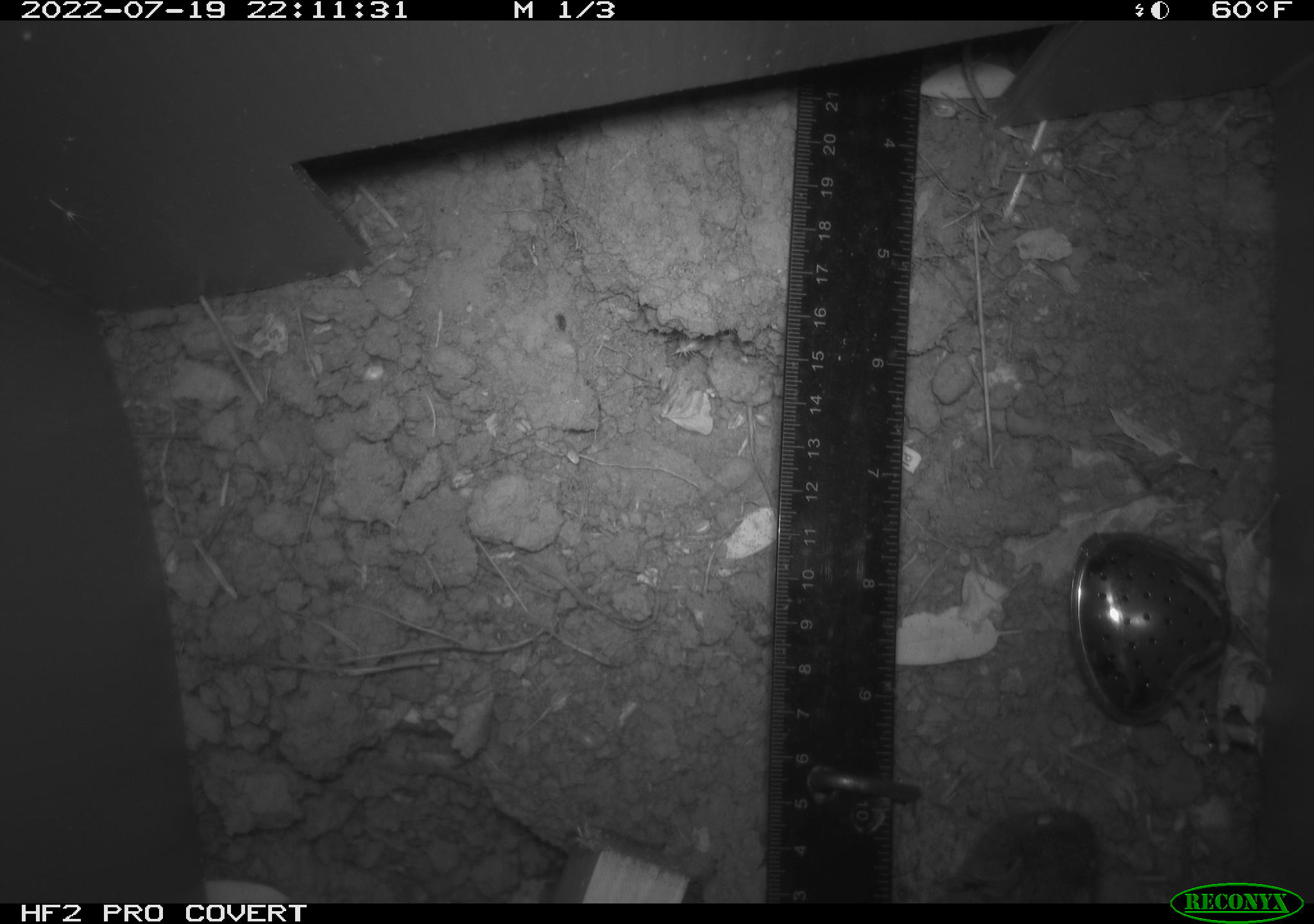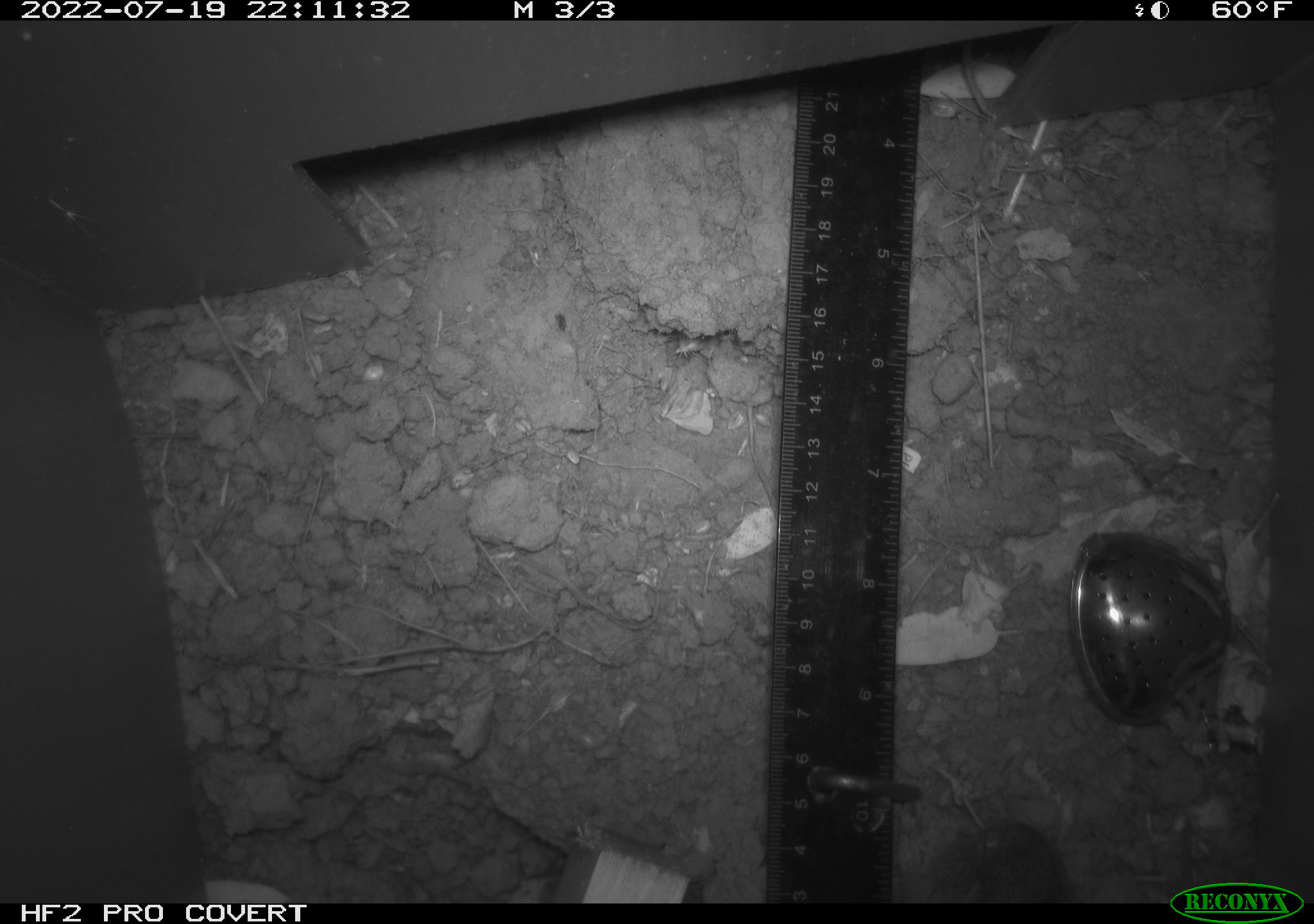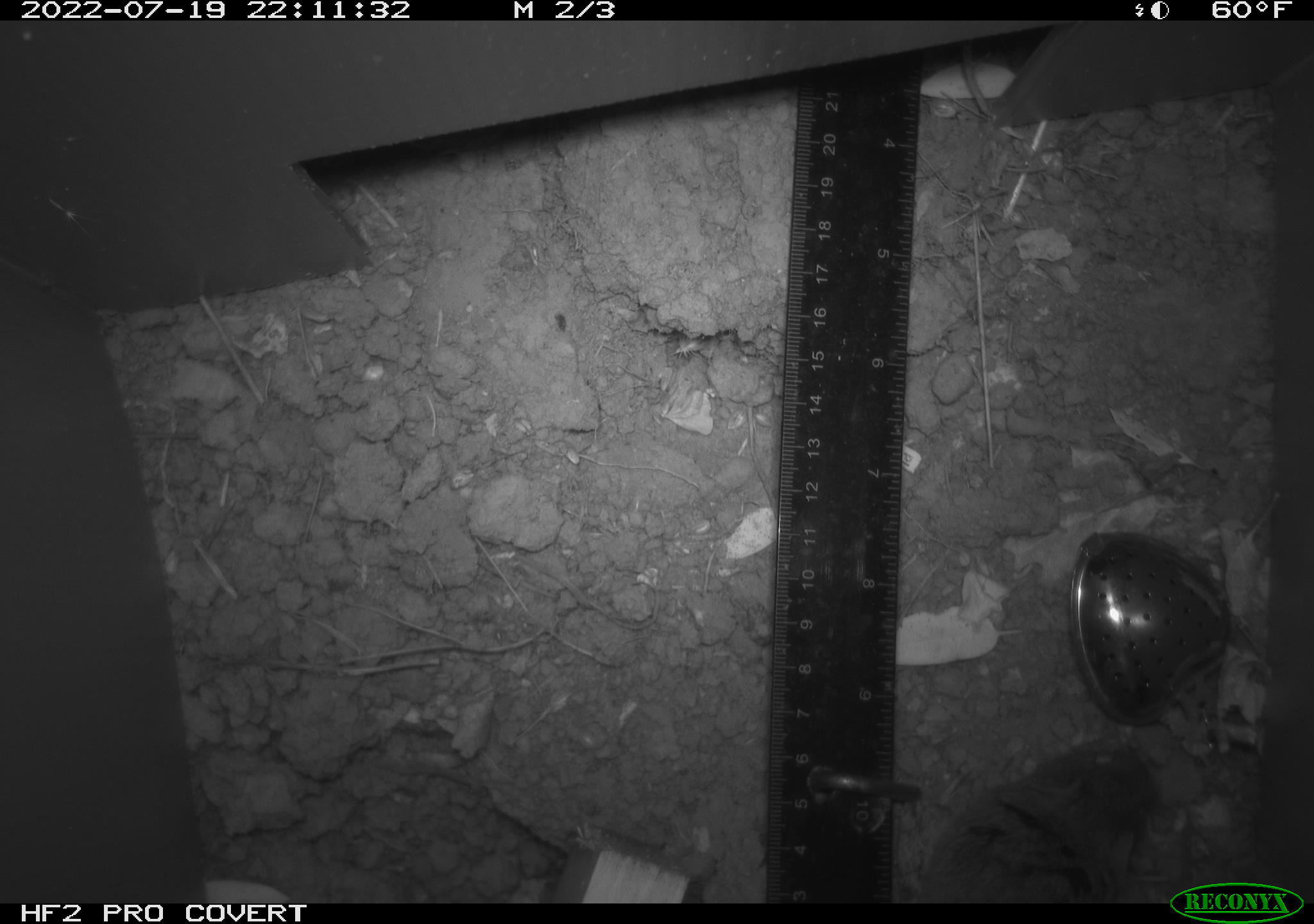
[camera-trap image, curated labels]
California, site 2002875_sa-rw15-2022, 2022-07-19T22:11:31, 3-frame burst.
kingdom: Animalia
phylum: Chordata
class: Mammalia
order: Rodentia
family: Cricetidae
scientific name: Arvicolinae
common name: voles, lemmings, and muskrats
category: arvicolinae subfamily